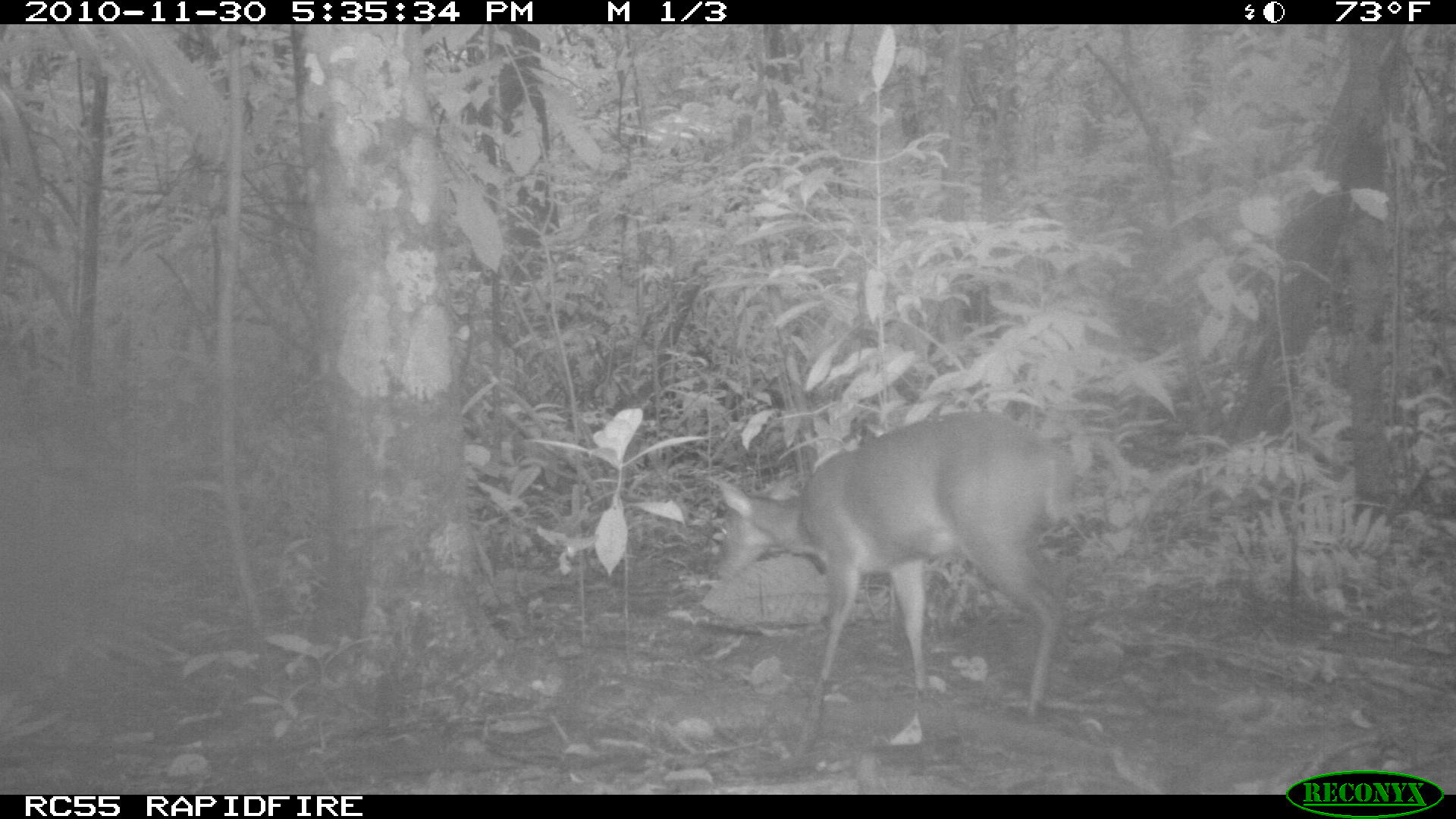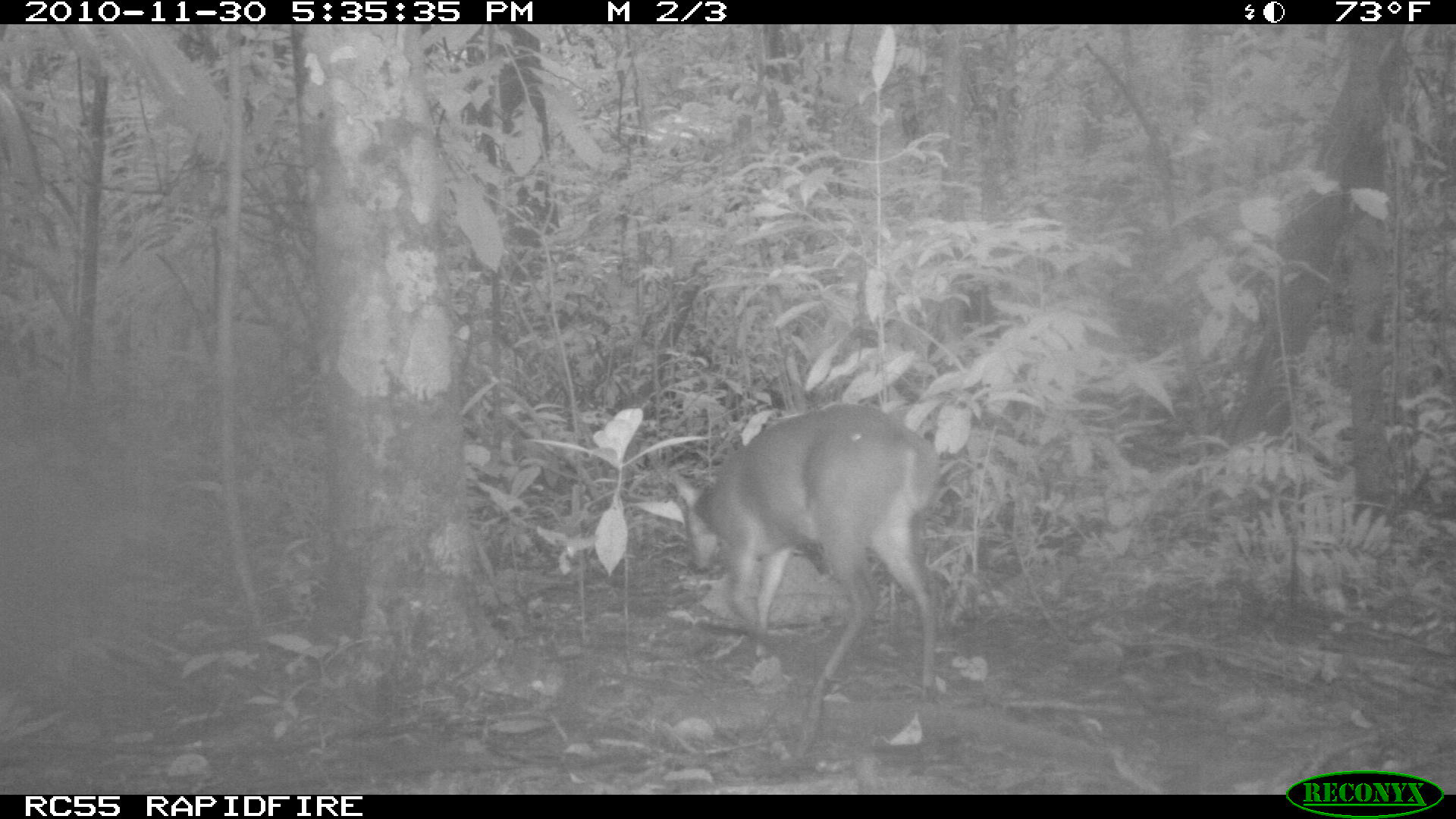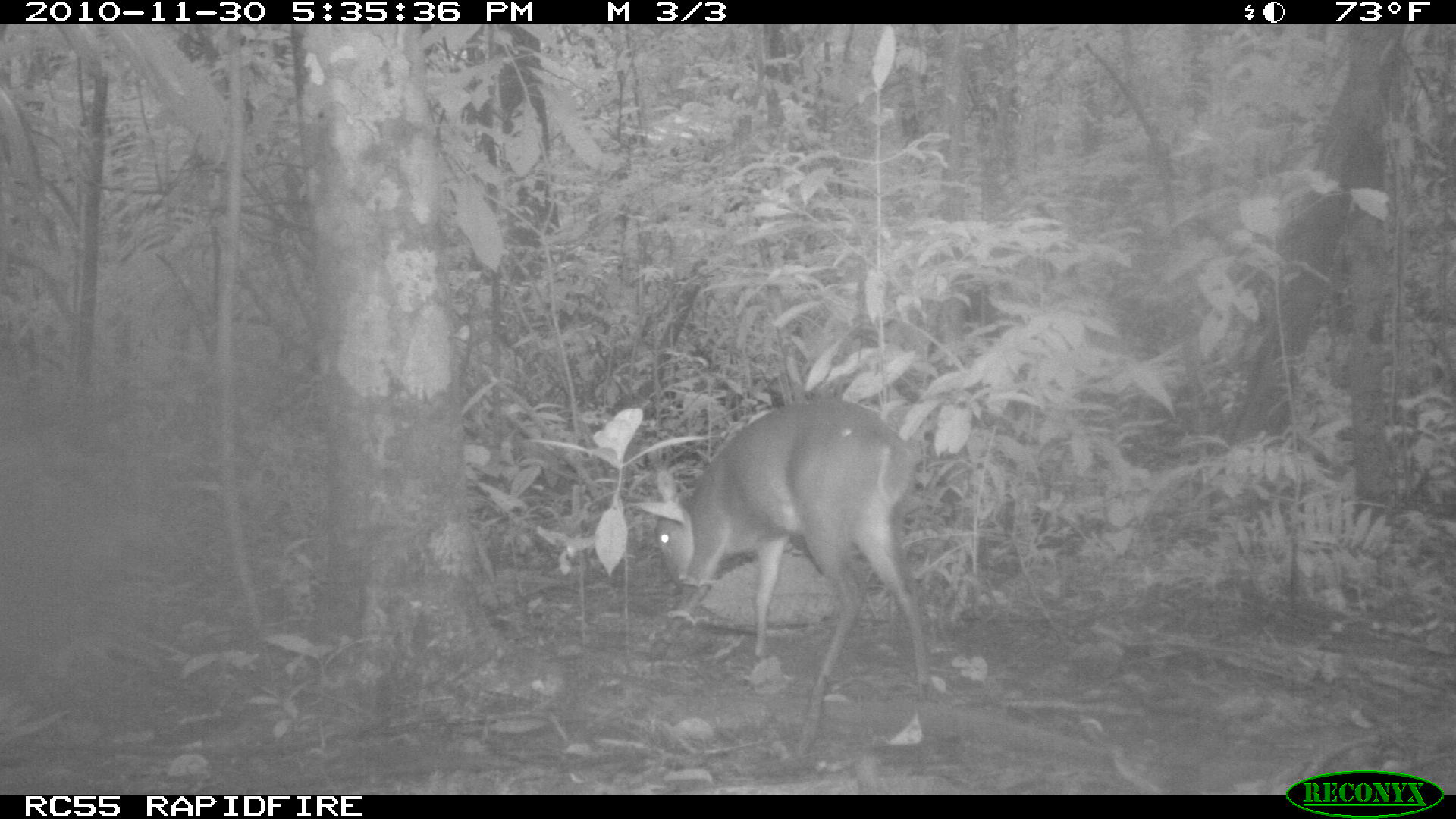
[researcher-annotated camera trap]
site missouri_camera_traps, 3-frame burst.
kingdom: Animalia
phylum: Chordata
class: Mammalia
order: Artiodactyla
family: Cervidae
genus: Mazama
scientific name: Mazama americana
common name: red brocket deer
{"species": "red brocket deer (Mazama americana)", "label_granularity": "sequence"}